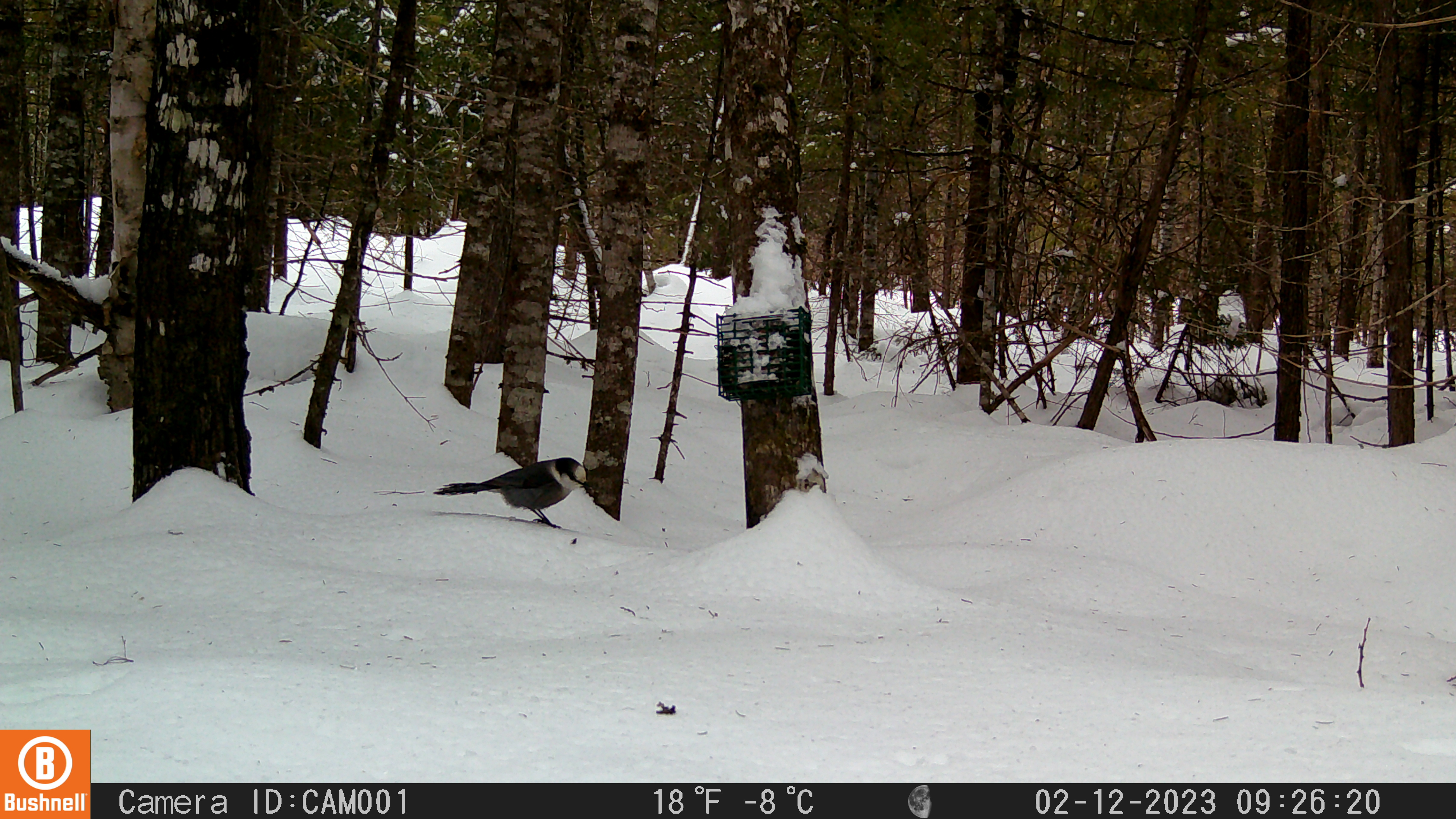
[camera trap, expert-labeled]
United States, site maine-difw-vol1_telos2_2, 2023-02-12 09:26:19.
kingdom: Animalia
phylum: Chordata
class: Aves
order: Passeriformes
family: Corvidae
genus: Perisoreus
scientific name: Perisoreus canadensis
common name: canada jay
Canada jay (Perisoreus canadensis).